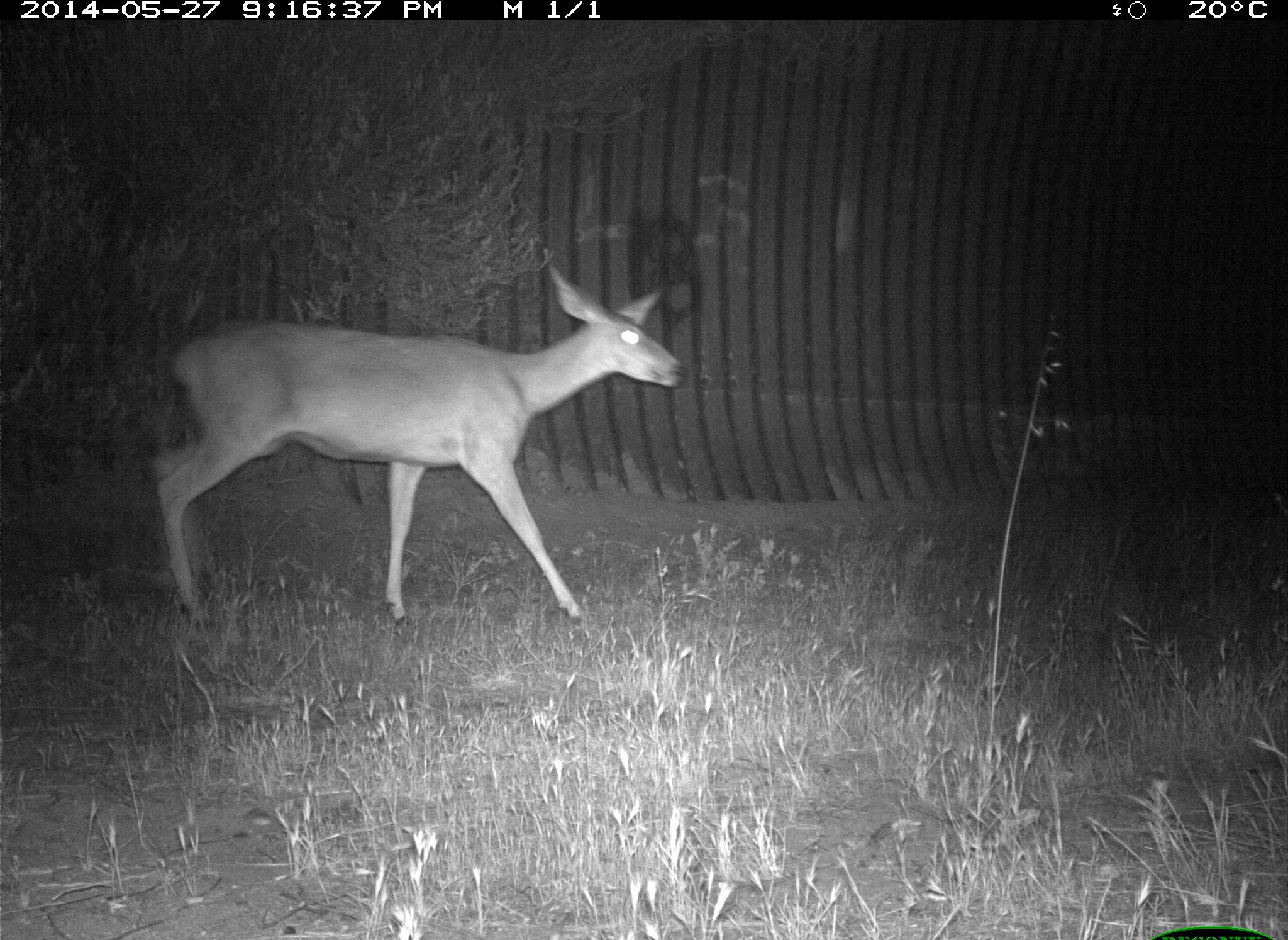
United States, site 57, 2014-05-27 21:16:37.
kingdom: Animalia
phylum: Chordata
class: Mammalia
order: Artiodactyla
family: Cervidae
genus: Odocoileus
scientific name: Odocoileus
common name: deer